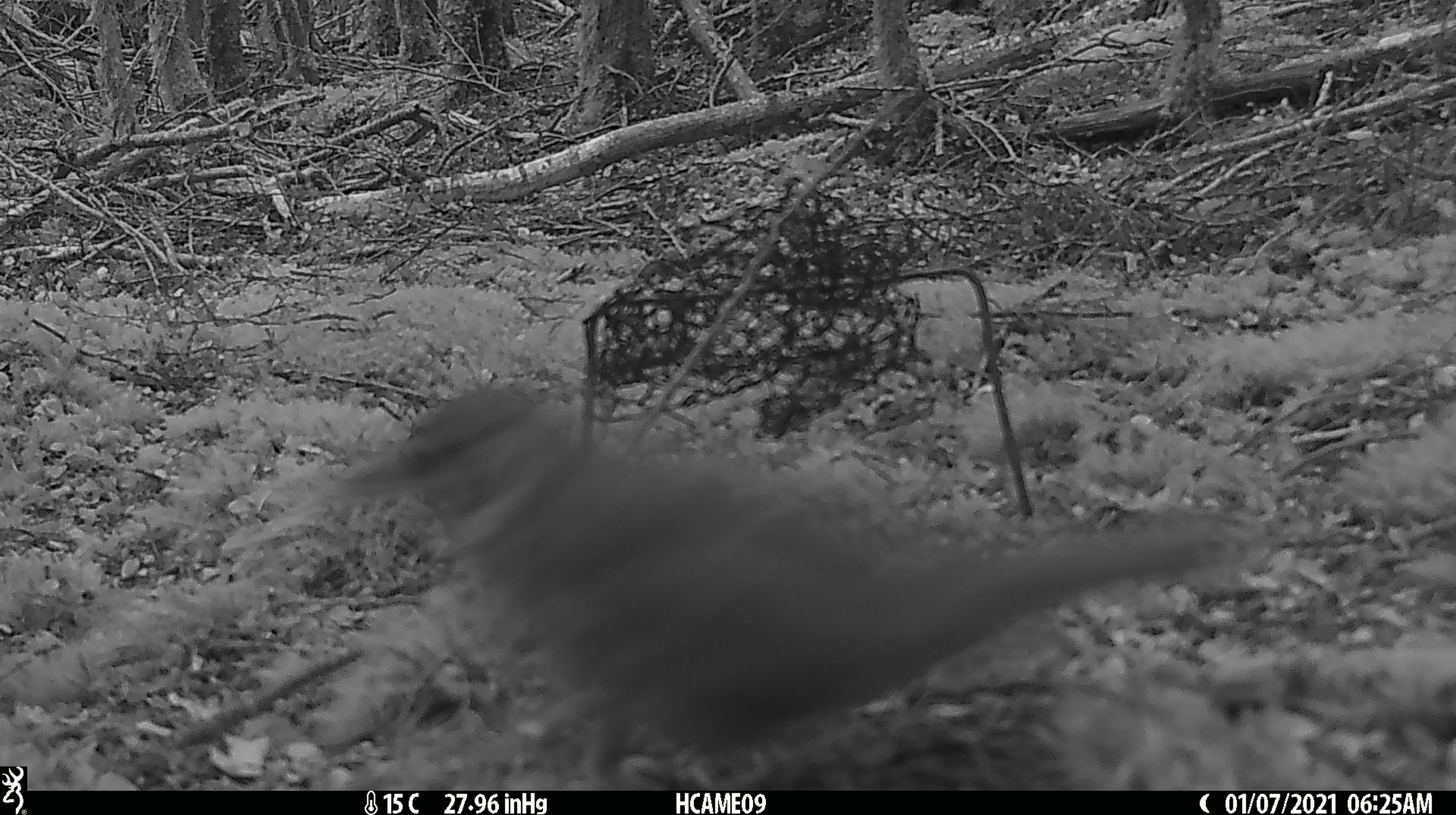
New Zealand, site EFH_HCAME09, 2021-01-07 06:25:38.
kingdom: Animalia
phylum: Chordata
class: Aves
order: Passeriformes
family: Turdidae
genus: Turdus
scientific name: Turdus philomelos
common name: song thrush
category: thrush